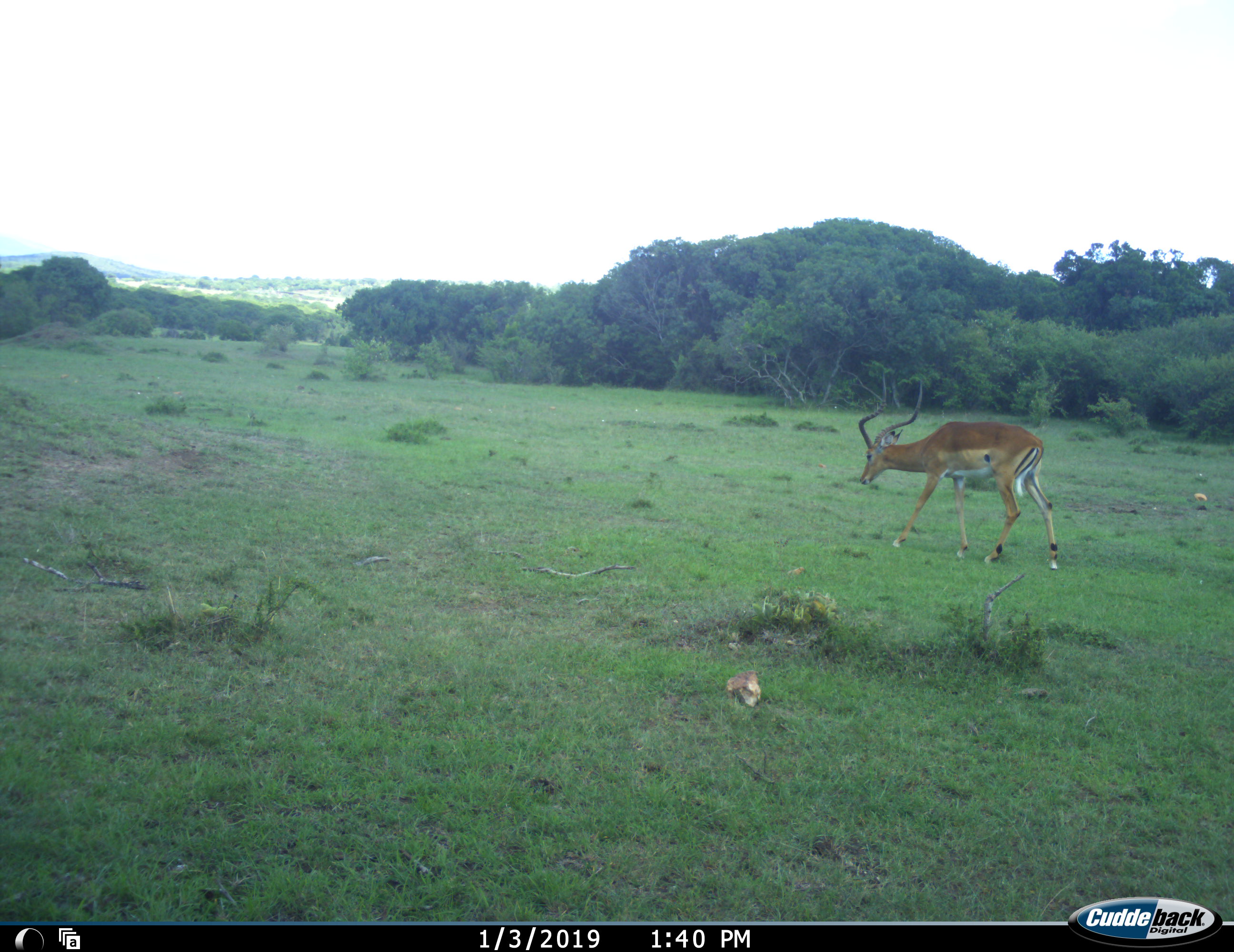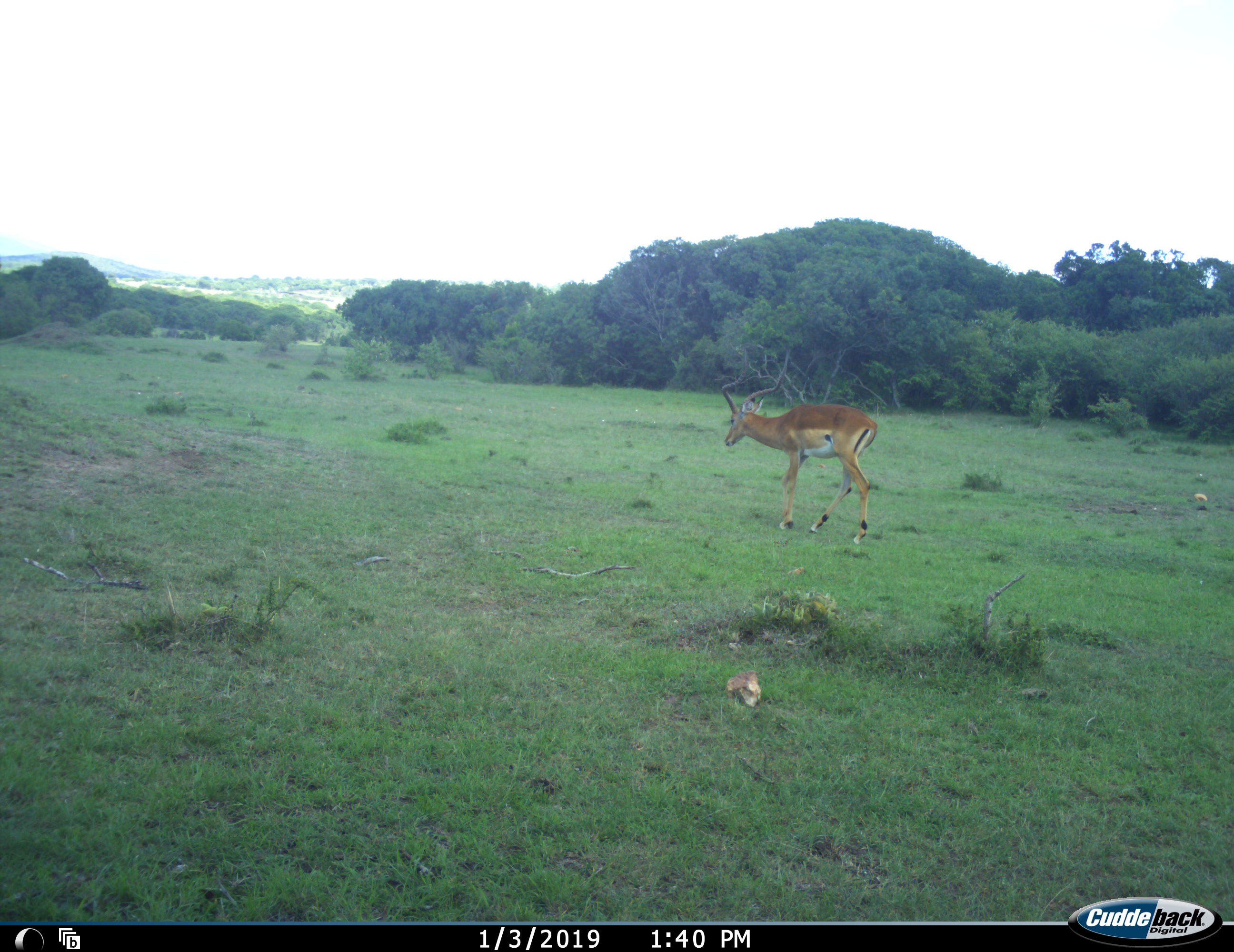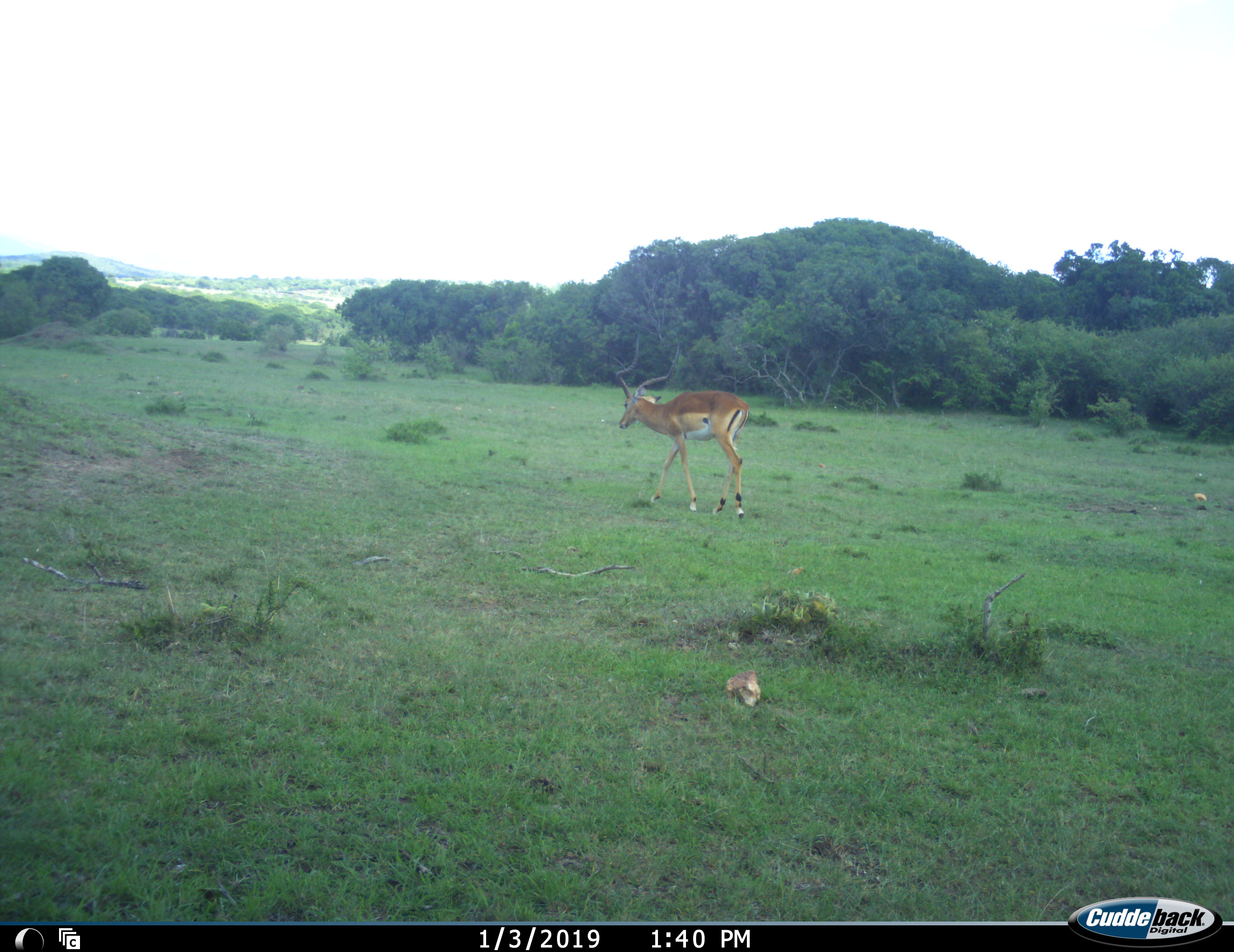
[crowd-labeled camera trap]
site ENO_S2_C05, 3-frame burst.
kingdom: Animalia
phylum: Chordata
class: Mammalia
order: Artiodactyla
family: Bovidae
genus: Aepyceros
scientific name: Aepyceros melampus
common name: impala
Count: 1.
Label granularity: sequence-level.